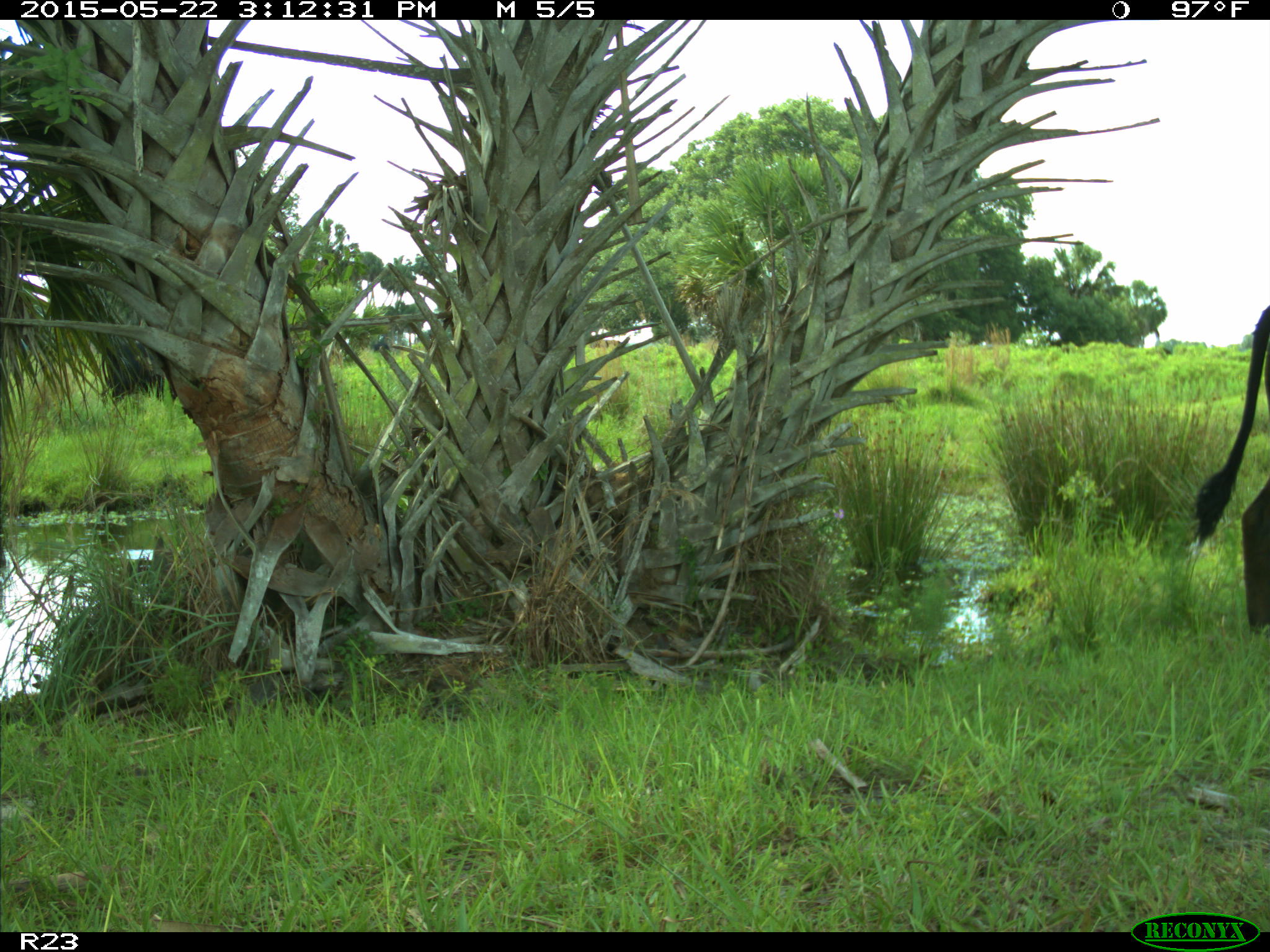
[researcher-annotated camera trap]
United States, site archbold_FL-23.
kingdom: Animalia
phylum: Chordata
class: Mammalia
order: Artiodactyla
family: Bovidae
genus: Bos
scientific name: Bos taurus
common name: domestic cow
Bos taurus (domestic cow).